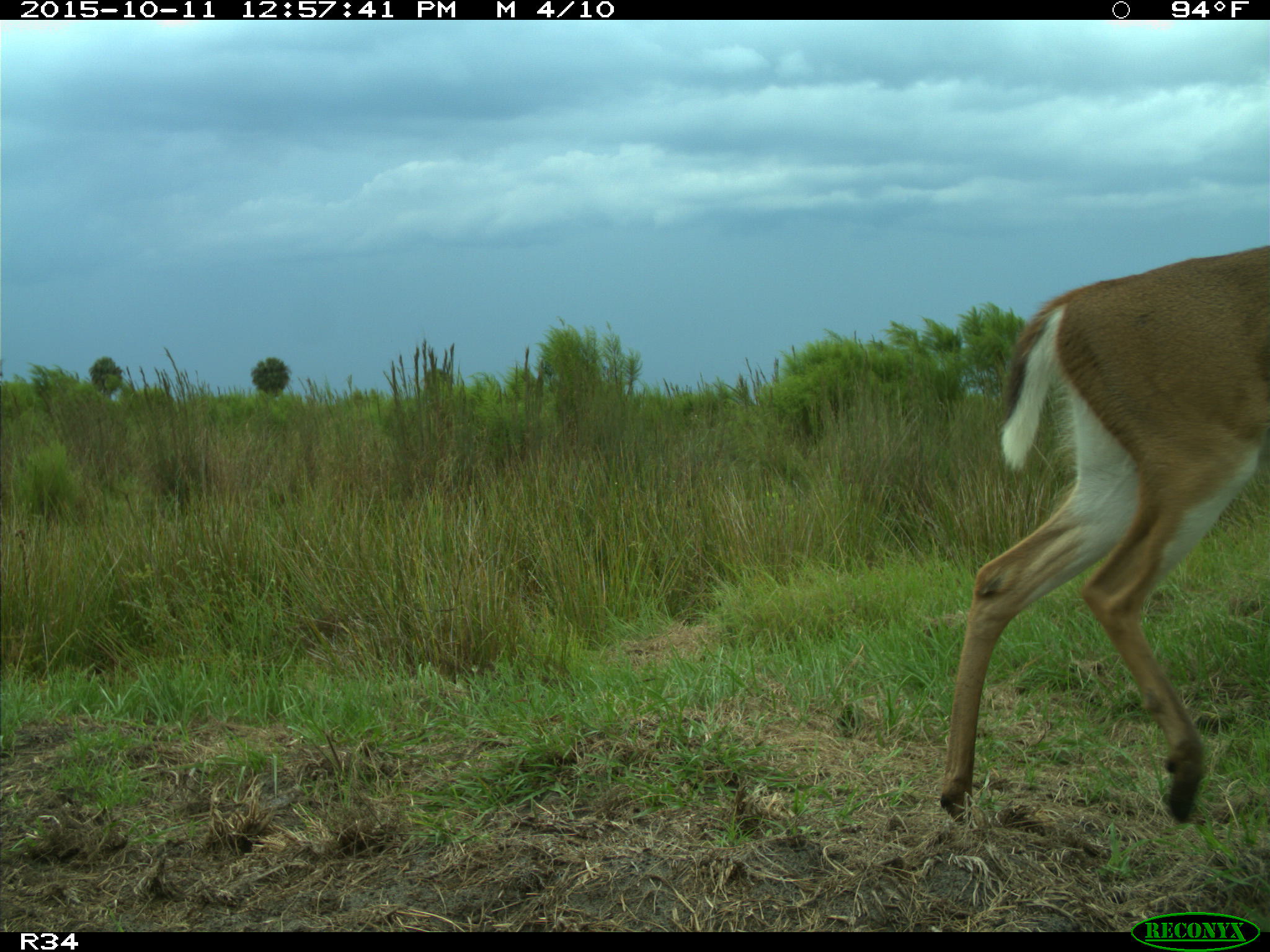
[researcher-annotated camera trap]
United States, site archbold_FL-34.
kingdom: Animalia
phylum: Chordata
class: Mammalia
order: Artiodactyla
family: Cervidae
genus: Odocoileus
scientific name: Odocoileus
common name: deer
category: unidentified deer